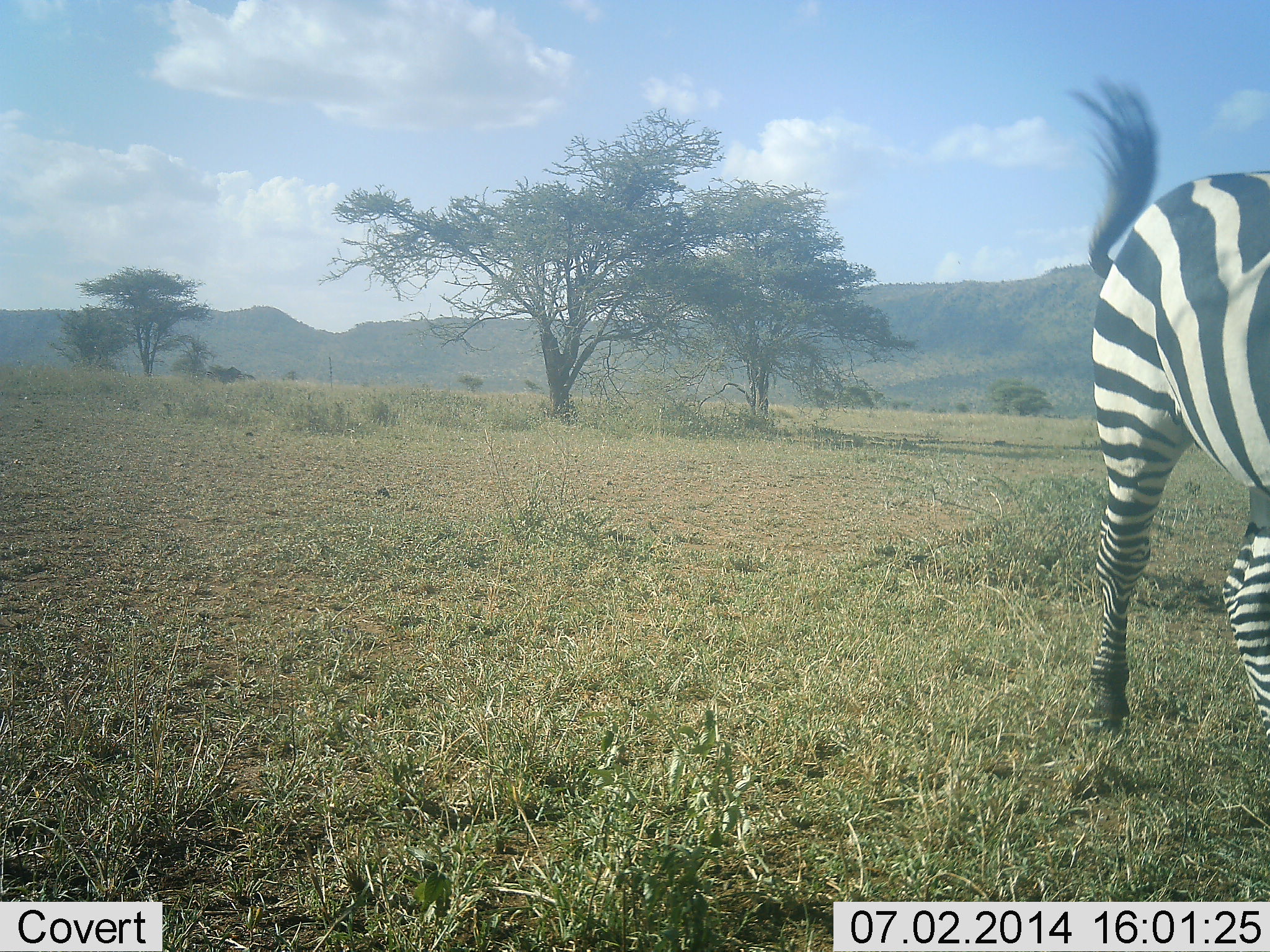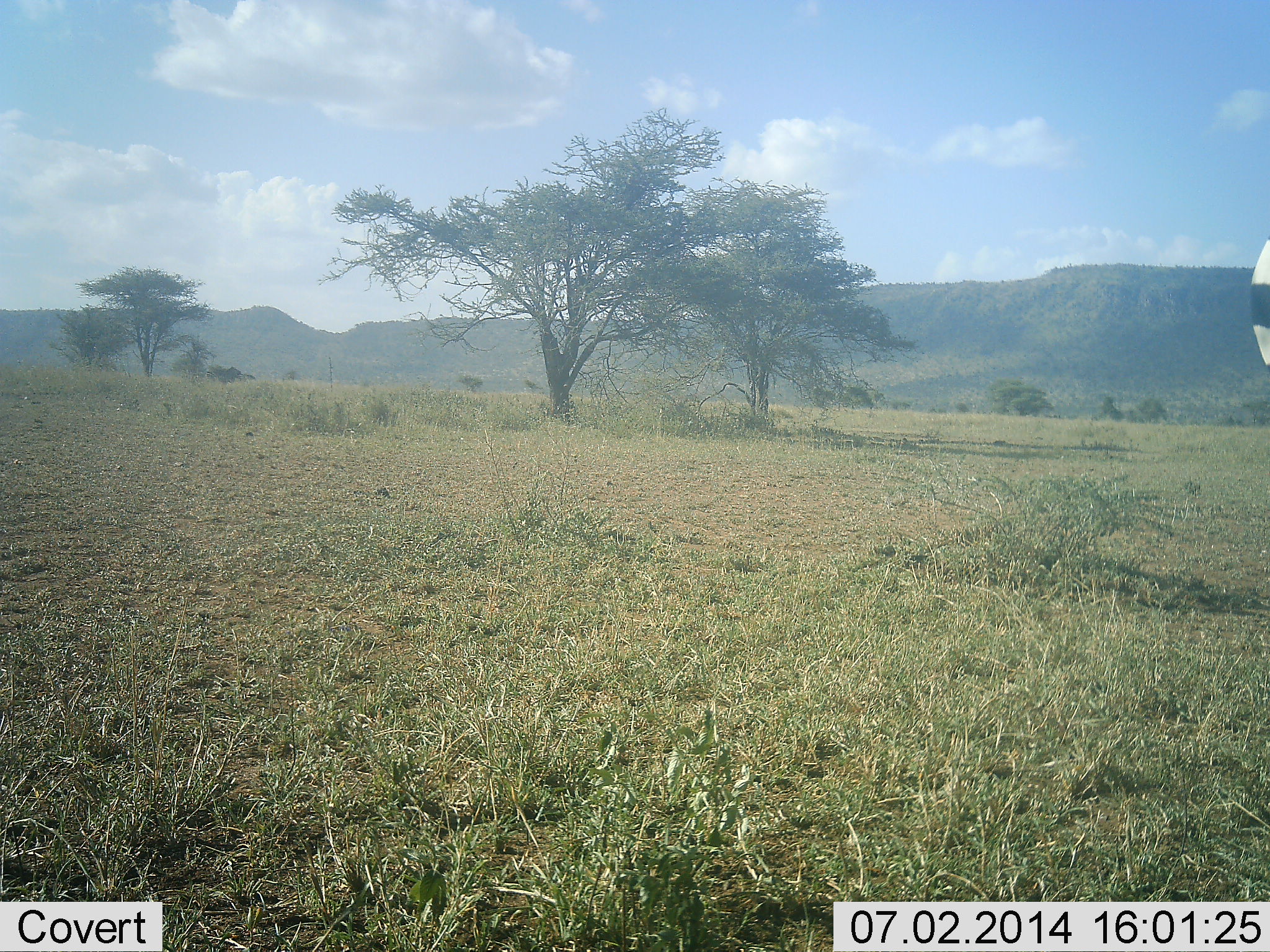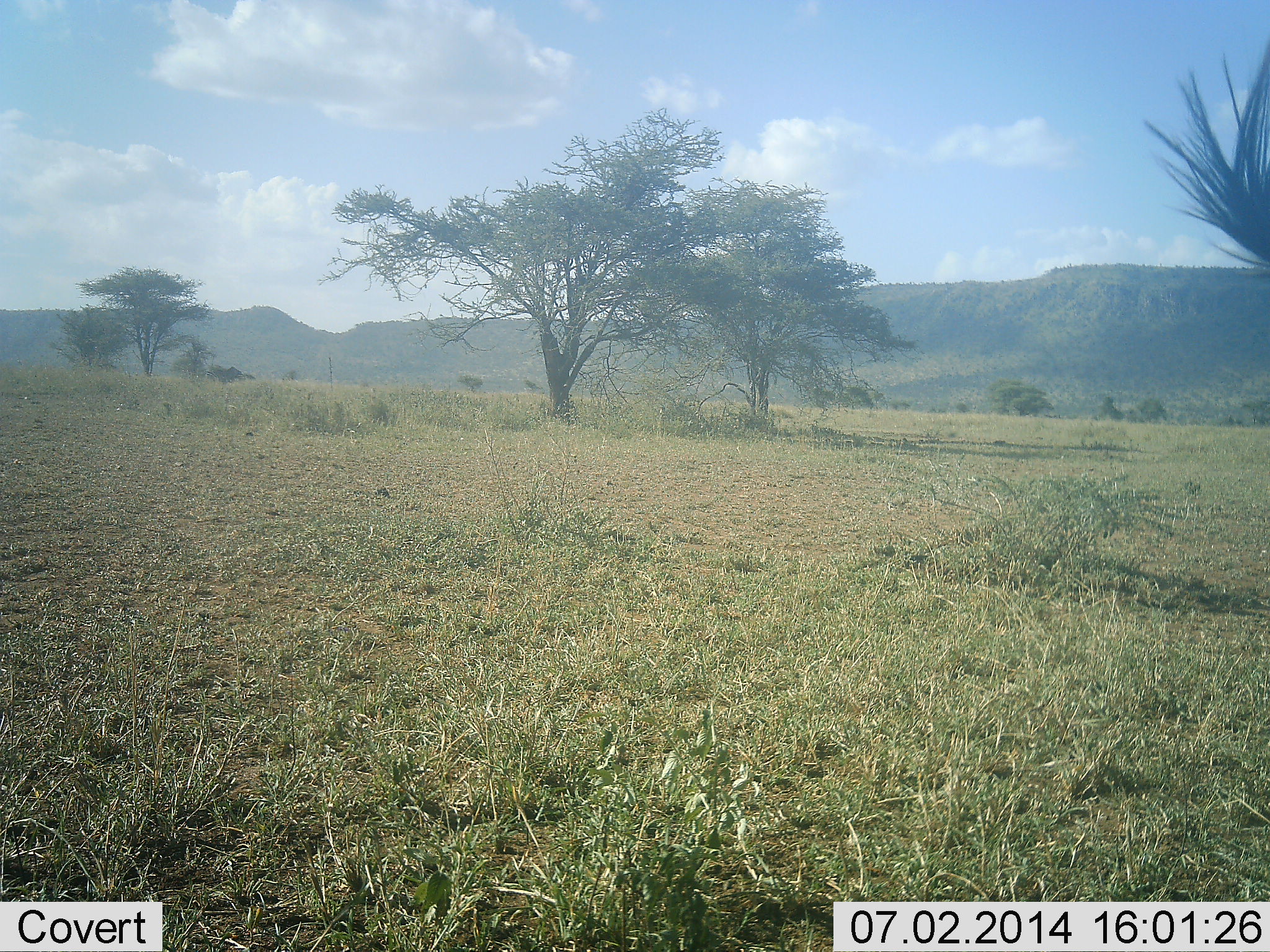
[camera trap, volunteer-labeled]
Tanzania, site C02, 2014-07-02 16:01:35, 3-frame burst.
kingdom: Animalia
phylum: Chordata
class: Mammalia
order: Perissodactyla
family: Equidae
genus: Equus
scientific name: Equus quagga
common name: plains zebra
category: zebra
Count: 1.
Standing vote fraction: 0%.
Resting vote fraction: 0%.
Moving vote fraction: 100%.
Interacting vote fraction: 0%.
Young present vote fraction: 0%.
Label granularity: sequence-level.